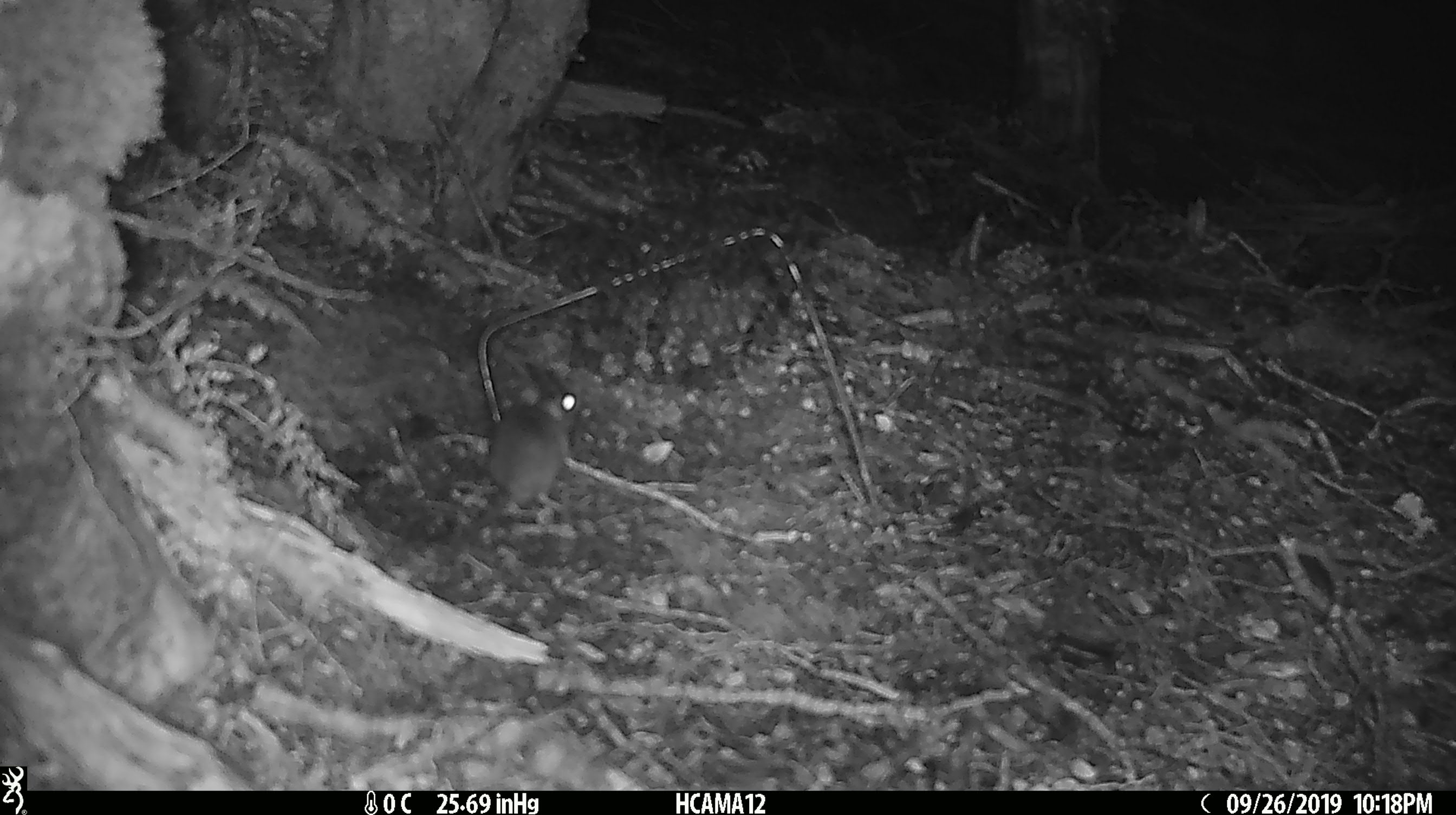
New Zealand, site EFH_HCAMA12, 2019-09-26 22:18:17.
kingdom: Animalia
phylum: Chordata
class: Mammalia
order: Rodentia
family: Muridae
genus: Mus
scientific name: Mus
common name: mouse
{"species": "mouse (Mus)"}